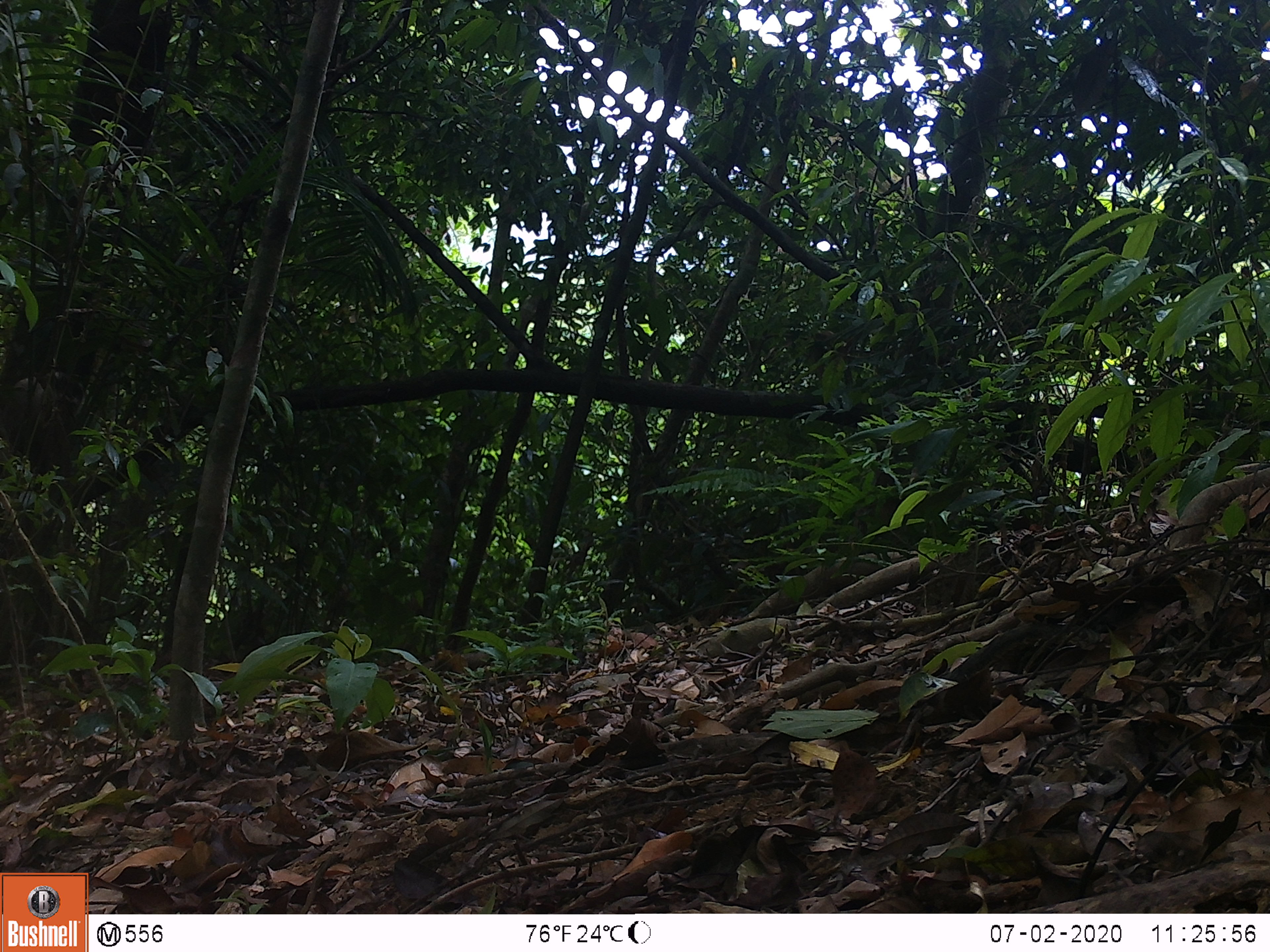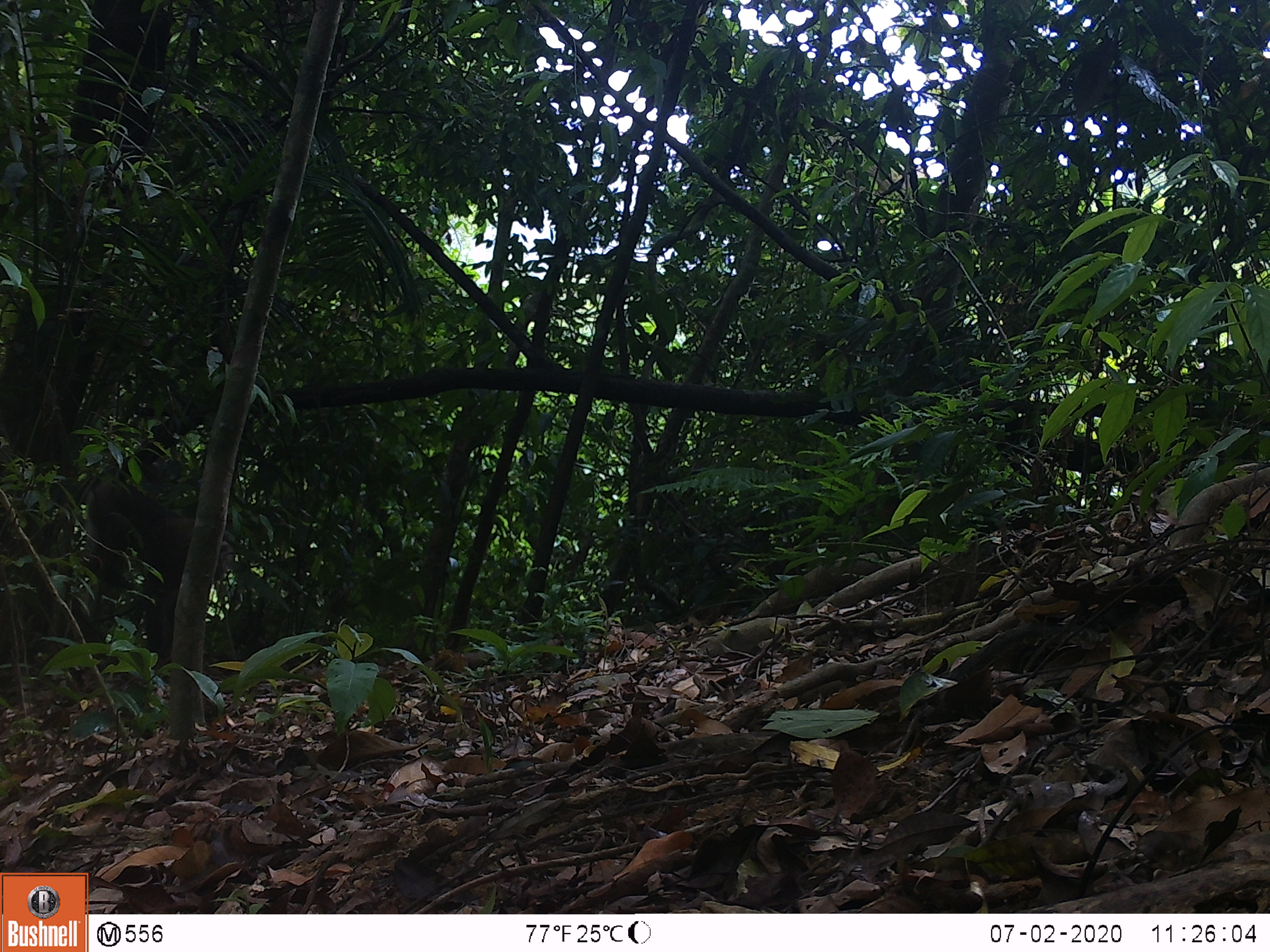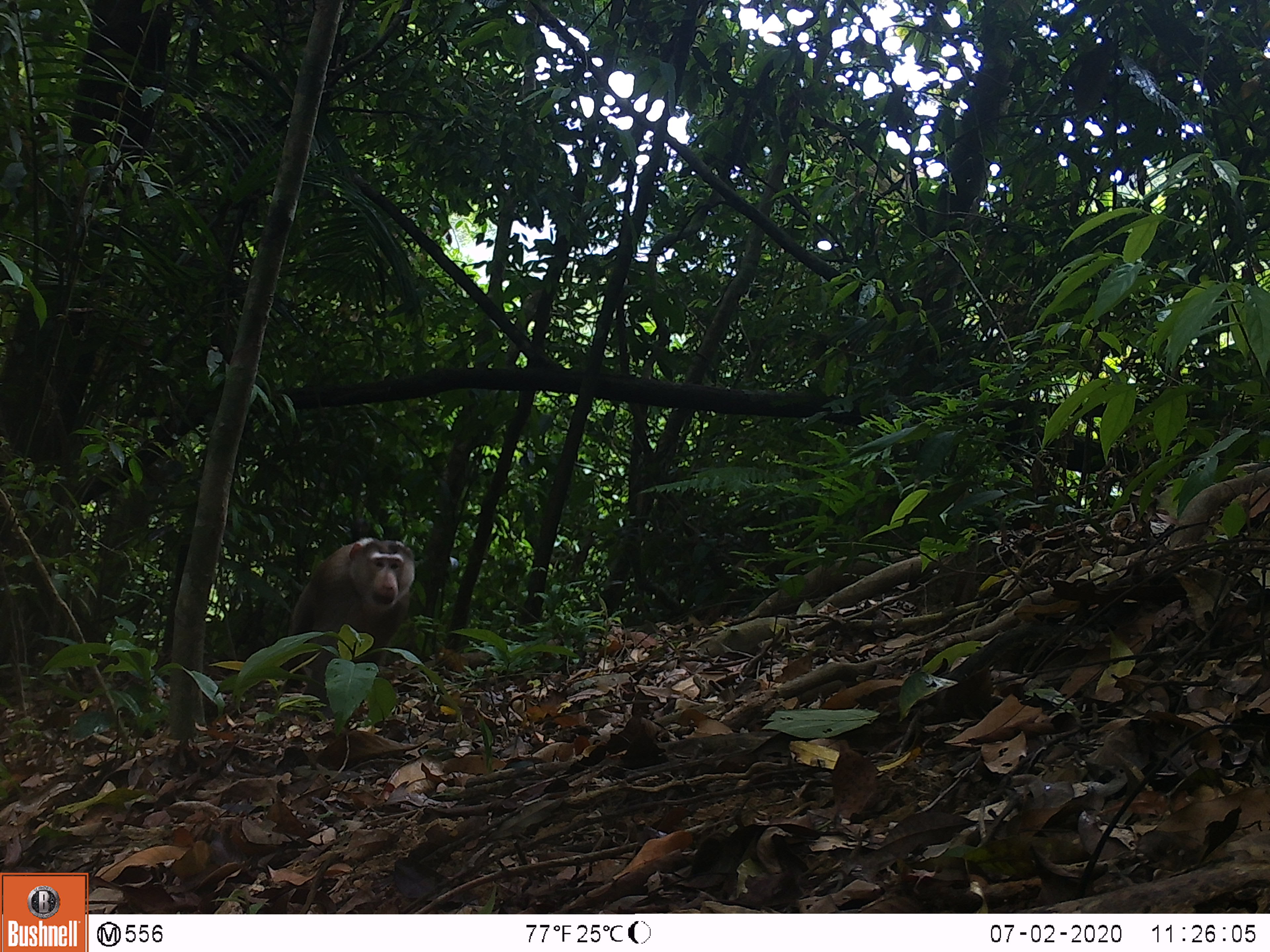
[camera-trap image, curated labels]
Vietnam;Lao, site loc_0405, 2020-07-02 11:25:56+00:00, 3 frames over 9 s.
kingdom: Animalia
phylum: Chordata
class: Mammalia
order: Primates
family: Cercopithecidae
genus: Macaca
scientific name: Macaca nemestrina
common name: pig-tailed macaque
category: pig tailed macaque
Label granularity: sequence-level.